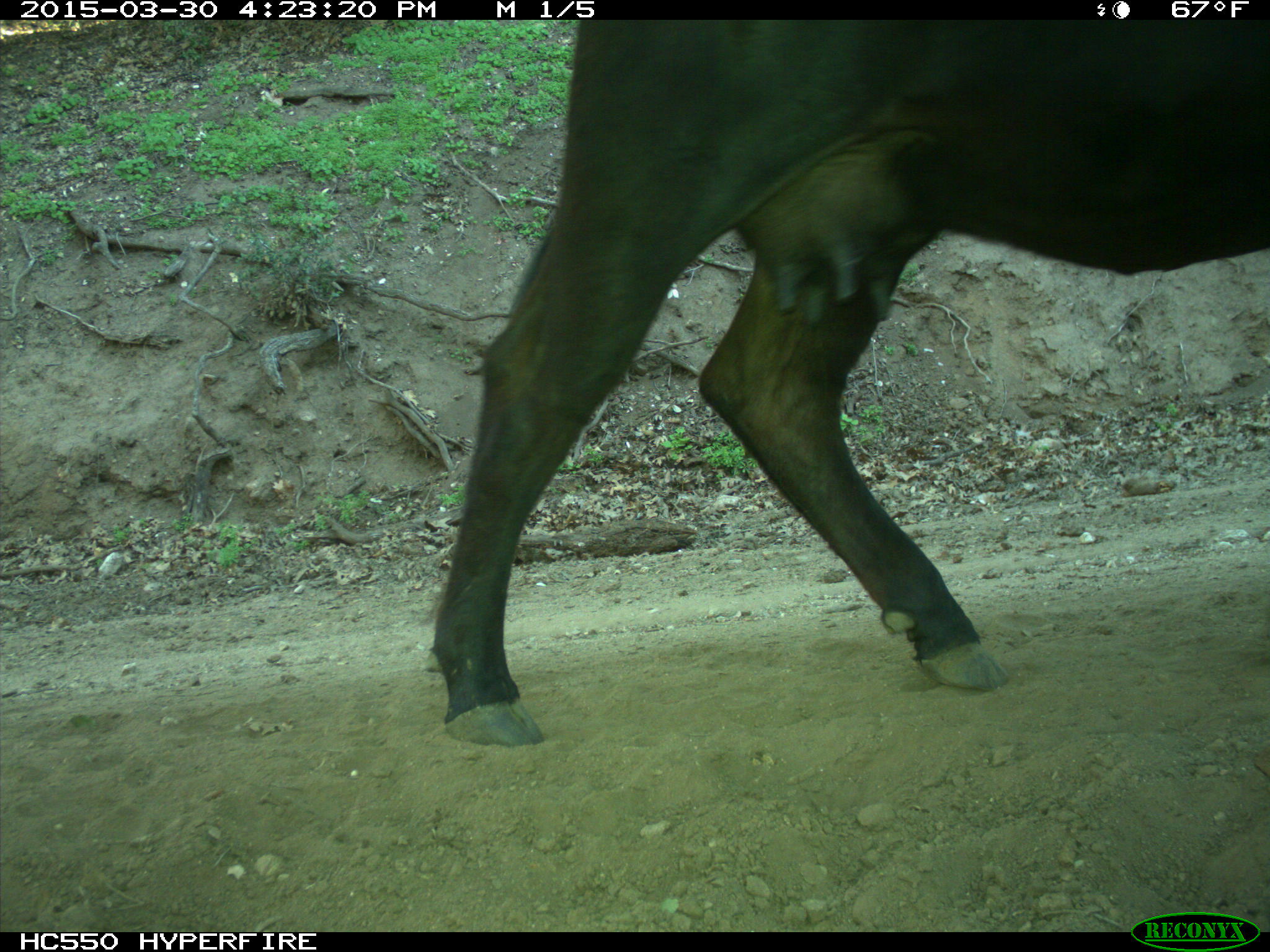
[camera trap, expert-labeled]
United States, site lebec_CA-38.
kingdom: Animalia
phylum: Chordata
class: Mammalia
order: Artiodactyla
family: Bovidae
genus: Bos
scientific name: Bos taurus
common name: domestic cow